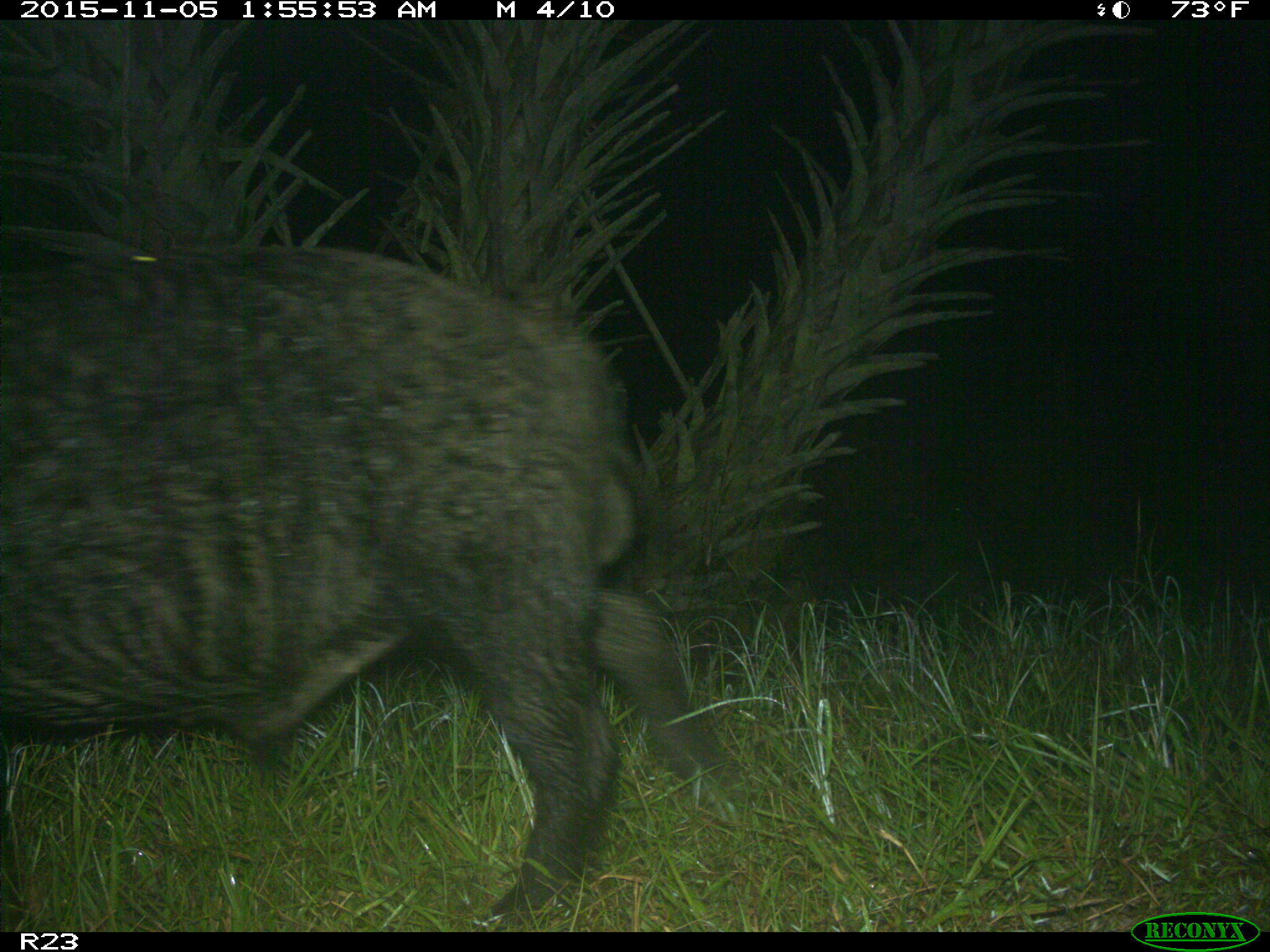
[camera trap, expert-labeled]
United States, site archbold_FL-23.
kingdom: Animalia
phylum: Chordata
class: Mammalia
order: Artiodactyla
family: Suidae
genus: Sus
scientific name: Sus scrofa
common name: wild boar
Sus scrofa (wild boar).